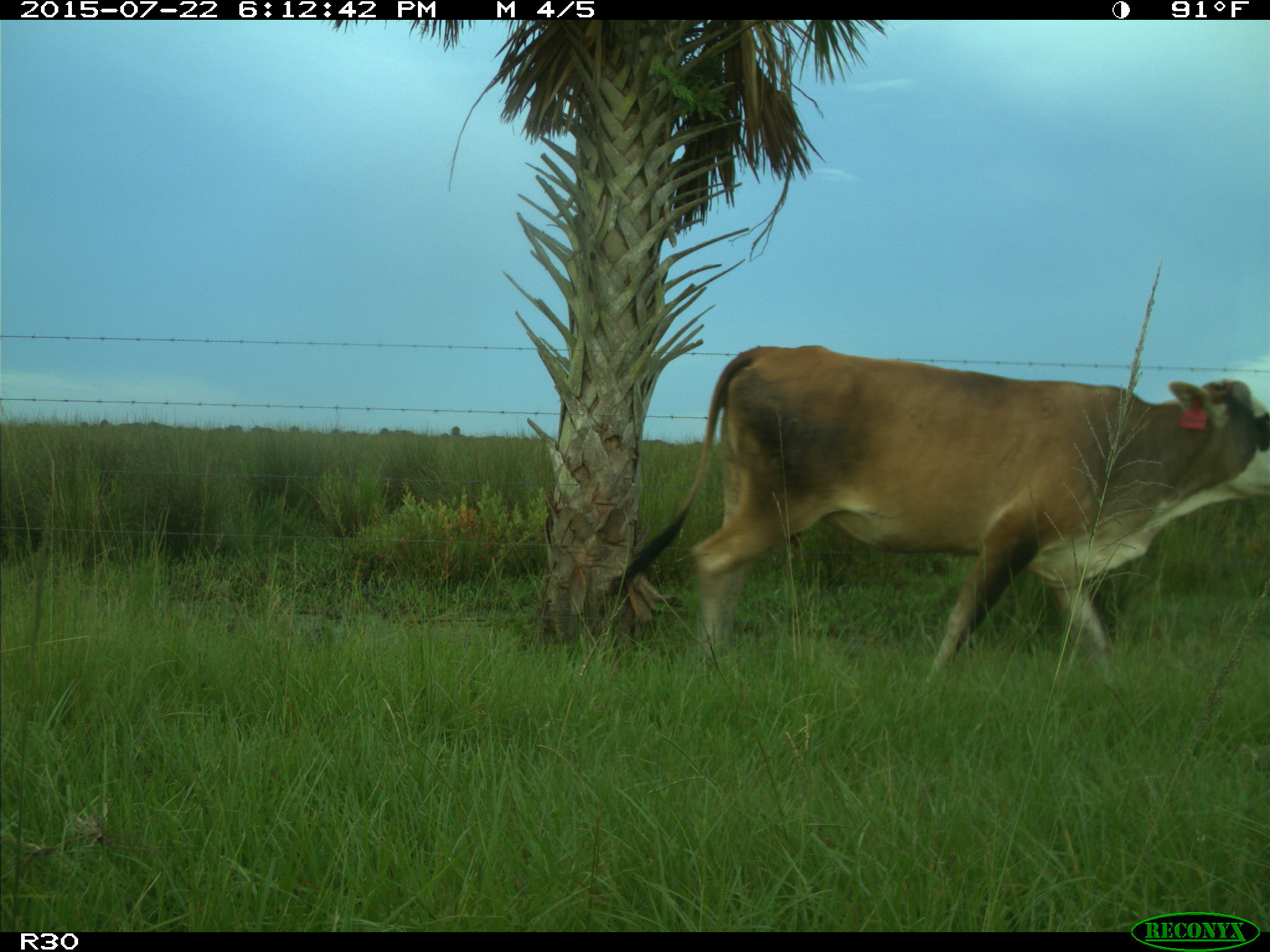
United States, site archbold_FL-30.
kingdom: Animalia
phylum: Chordata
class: Mammalia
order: Artiodactyla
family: Bovidae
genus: Bos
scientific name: Bos taurus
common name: domestic cow